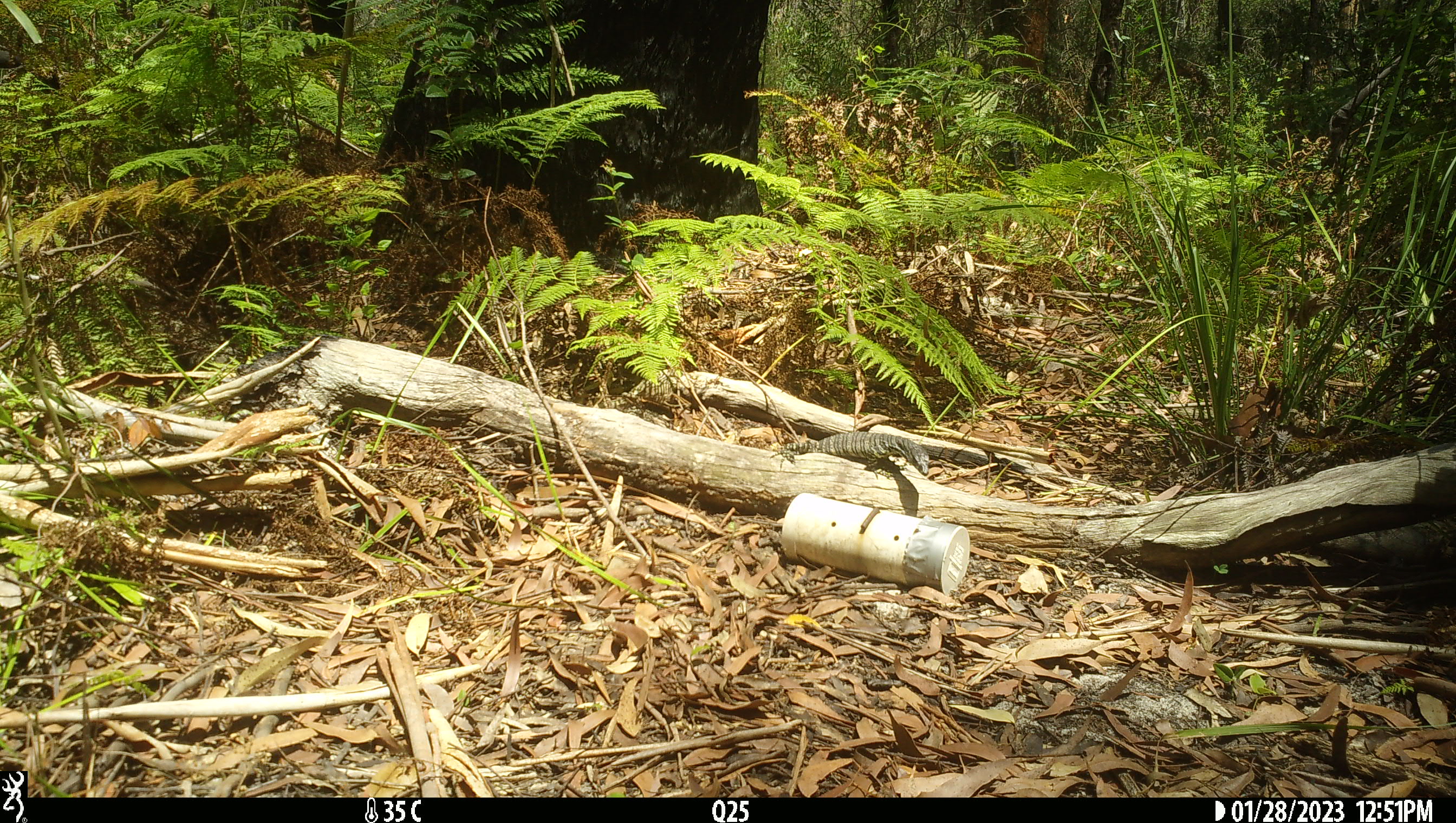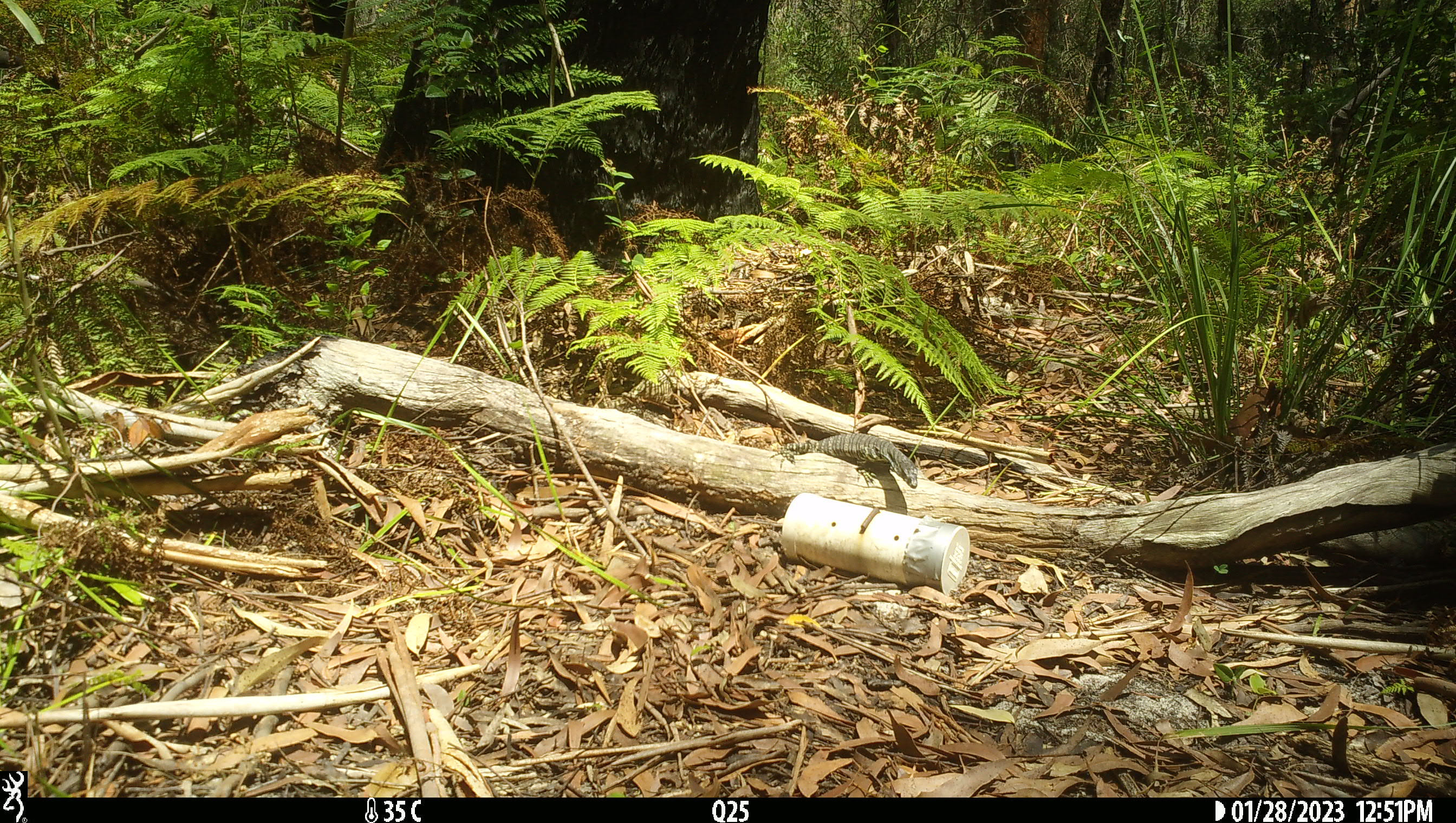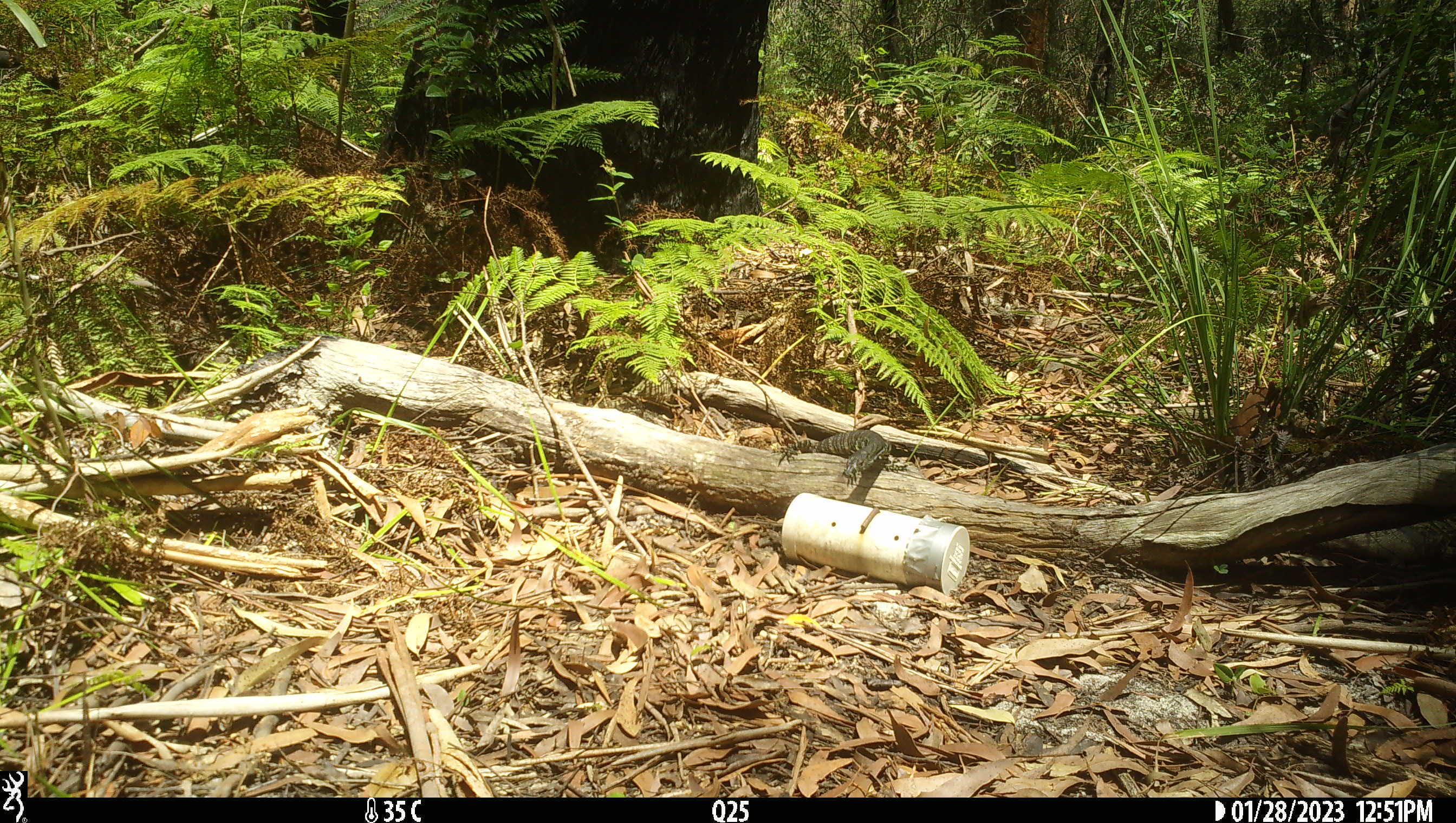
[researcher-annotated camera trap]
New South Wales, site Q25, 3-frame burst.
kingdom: Animalia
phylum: Chordata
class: Reptilia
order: Squamata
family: Varanidae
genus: Varanus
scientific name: Varanus varius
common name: lace monitor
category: goanna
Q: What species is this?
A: Goanna (lace monitor) (Varanus varius).